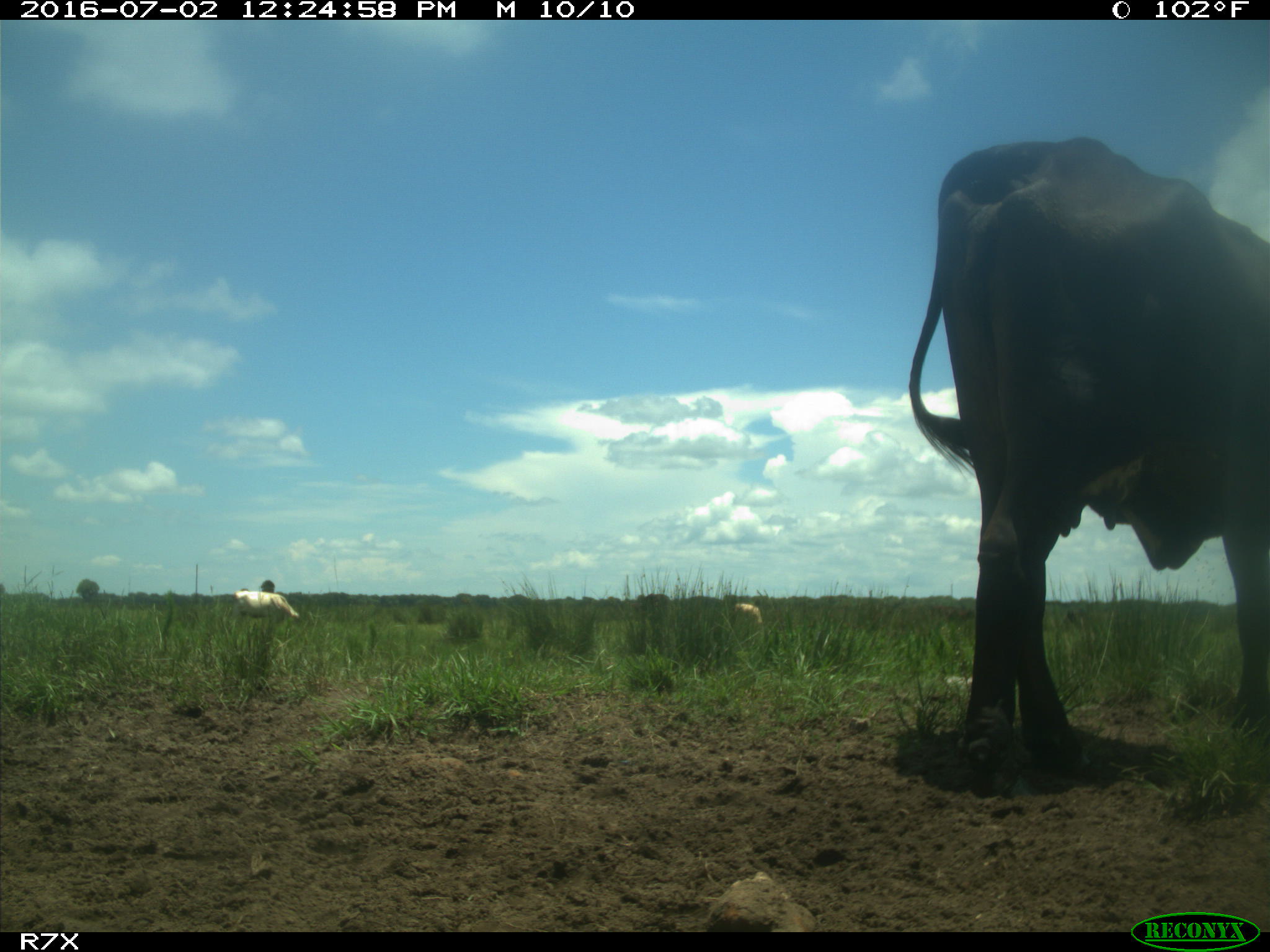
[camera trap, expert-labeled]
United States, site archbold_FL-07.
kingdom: Animalia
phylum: Chordata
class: Mammalia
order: Artiodactyla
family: Bovidae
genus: Bos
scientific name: Bos taurus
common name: domestic cow